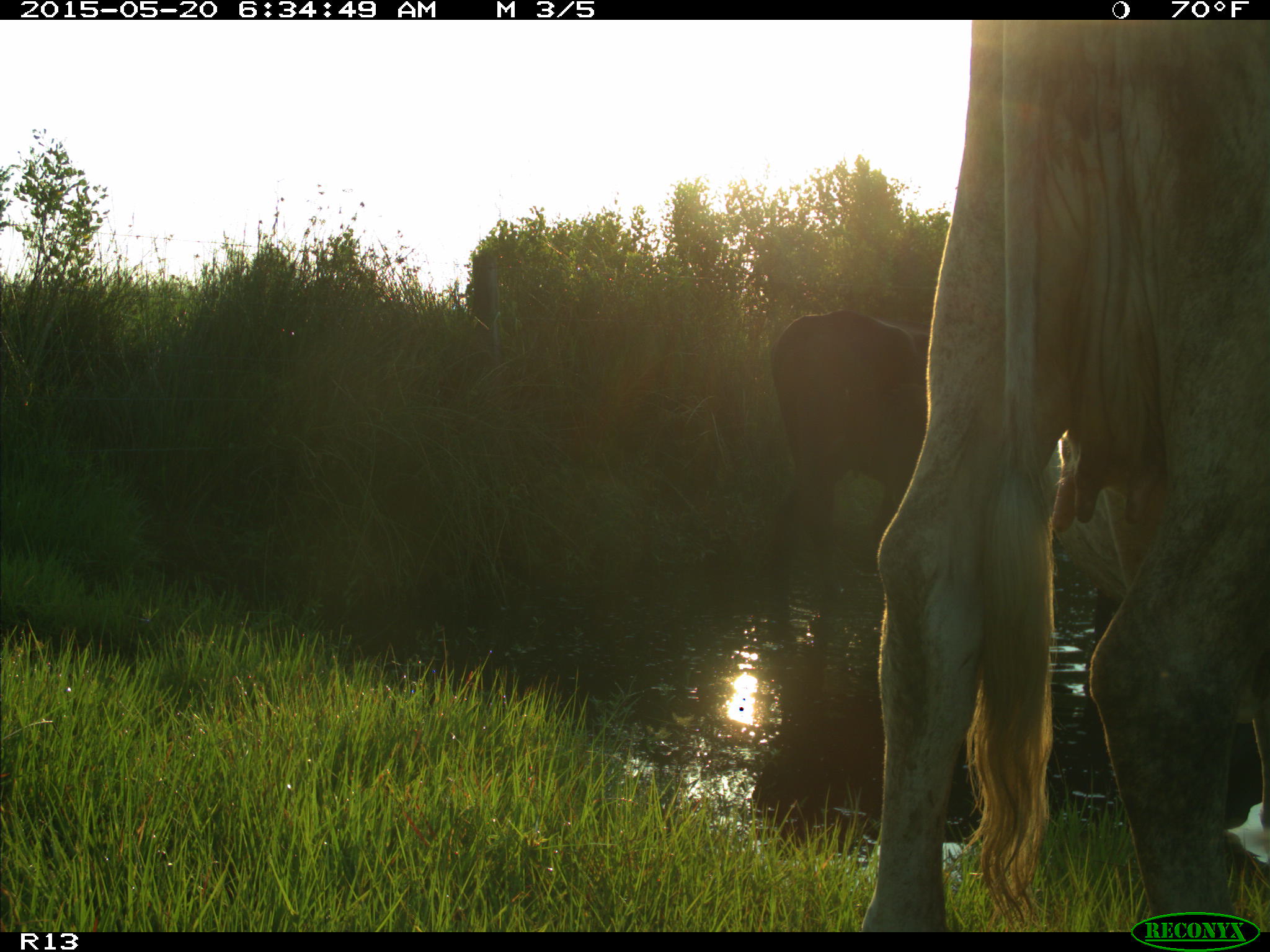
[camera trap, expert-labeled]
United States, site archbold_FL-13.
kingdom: Animalia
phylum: Chordata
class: Mammalia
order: Artiodactyla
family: Bovidae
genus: Bos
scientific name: Bos taurus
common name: domestic cow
Bos taurus (domestic cow).